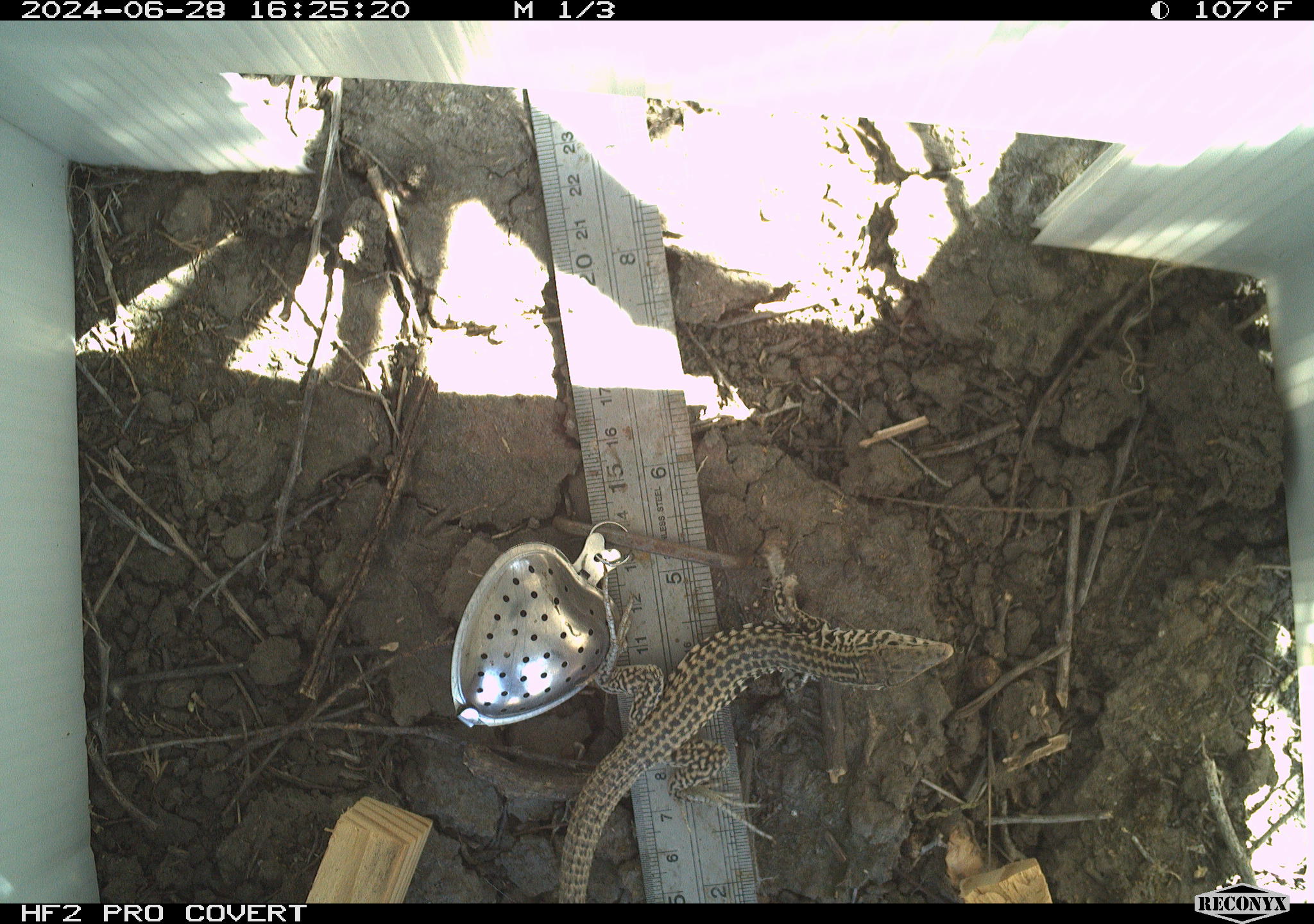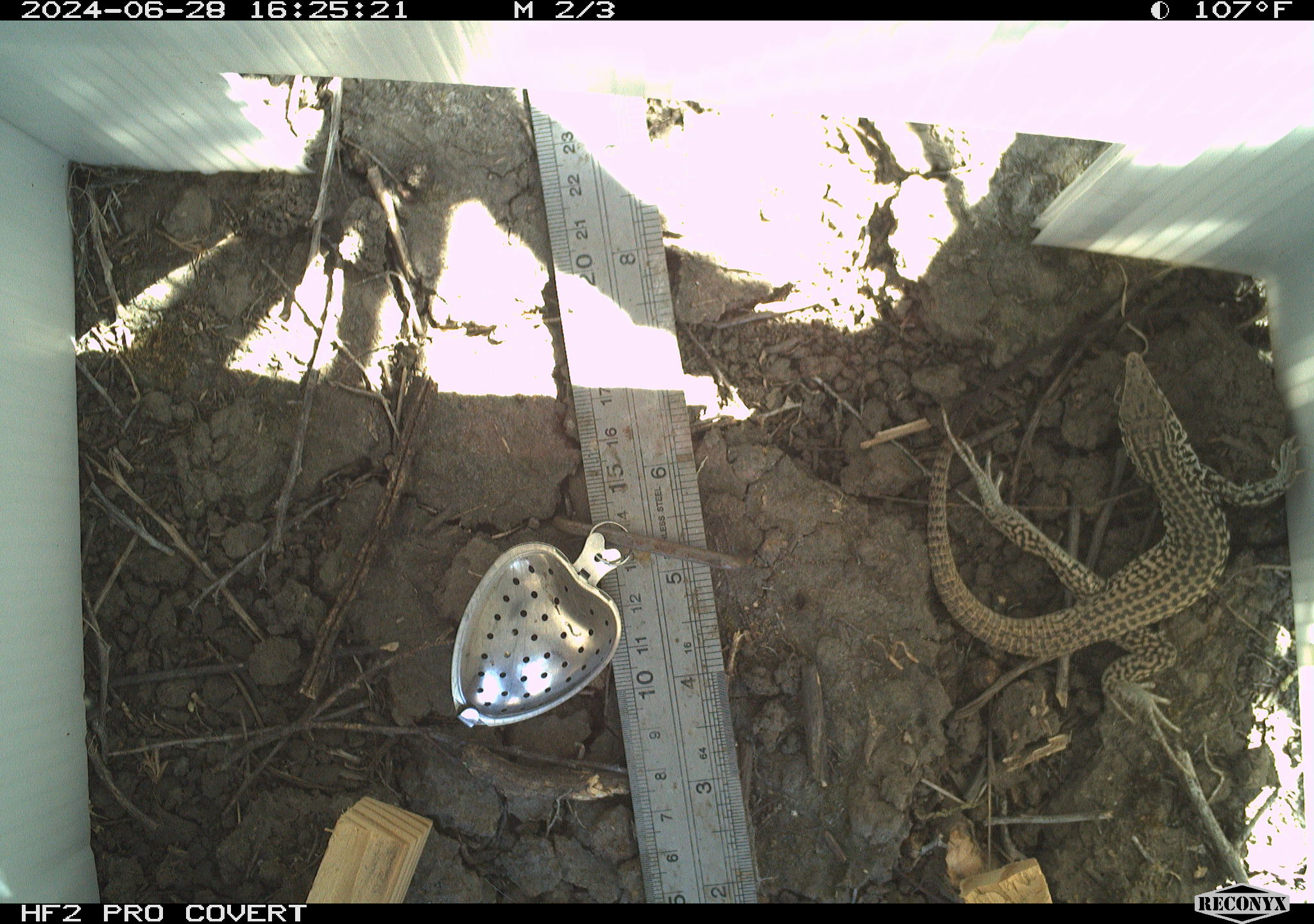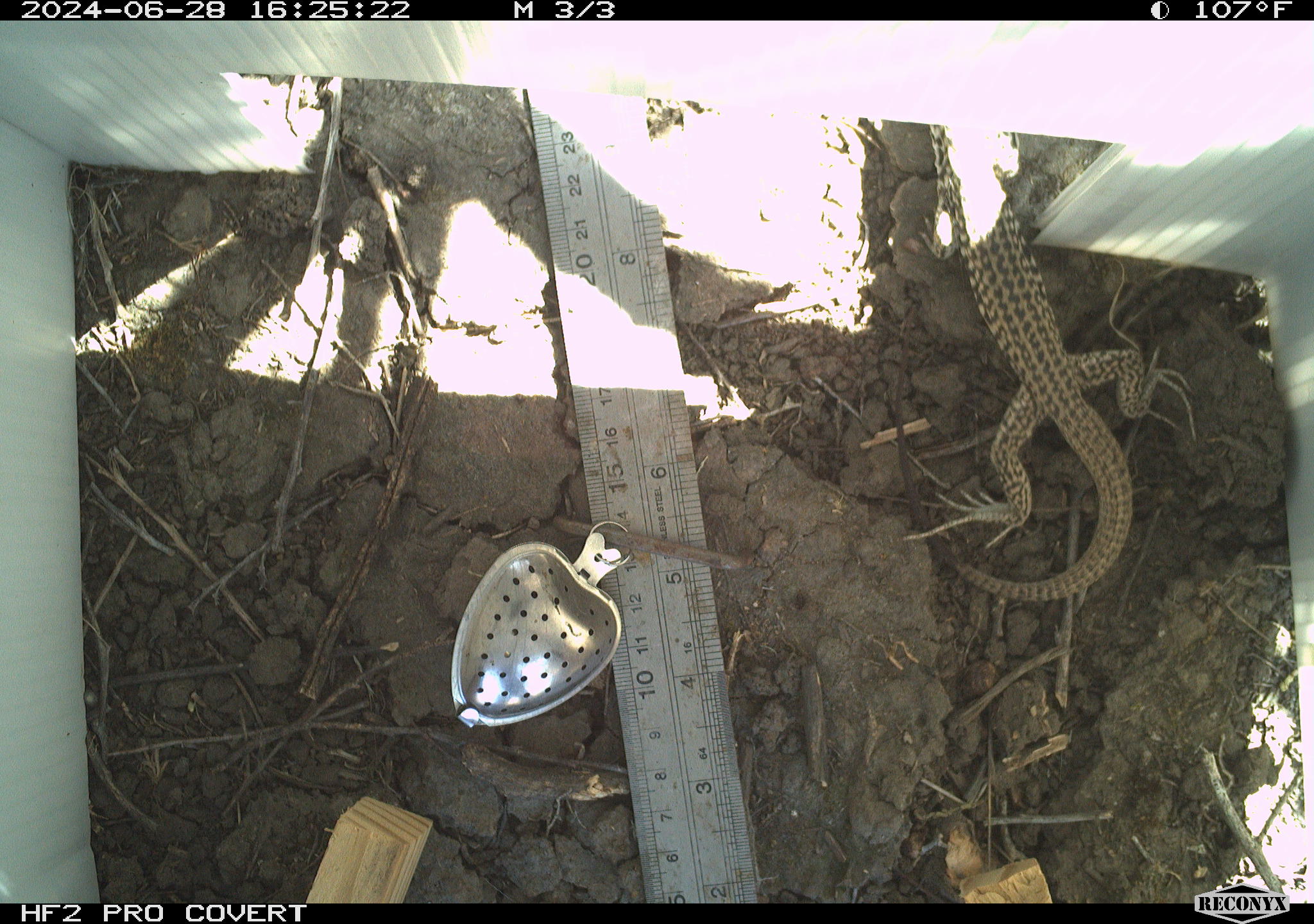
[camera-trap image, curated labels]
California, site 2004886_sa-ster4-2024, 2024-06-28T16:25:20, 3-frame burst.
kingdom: Animalia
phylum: Chordata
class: Reptilia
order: Squamata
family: Teiidae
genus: Aspidoscelis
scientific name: Aspidoscelis tigris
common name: western whiptail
Western whiptail (Aspidoscelis tigris).